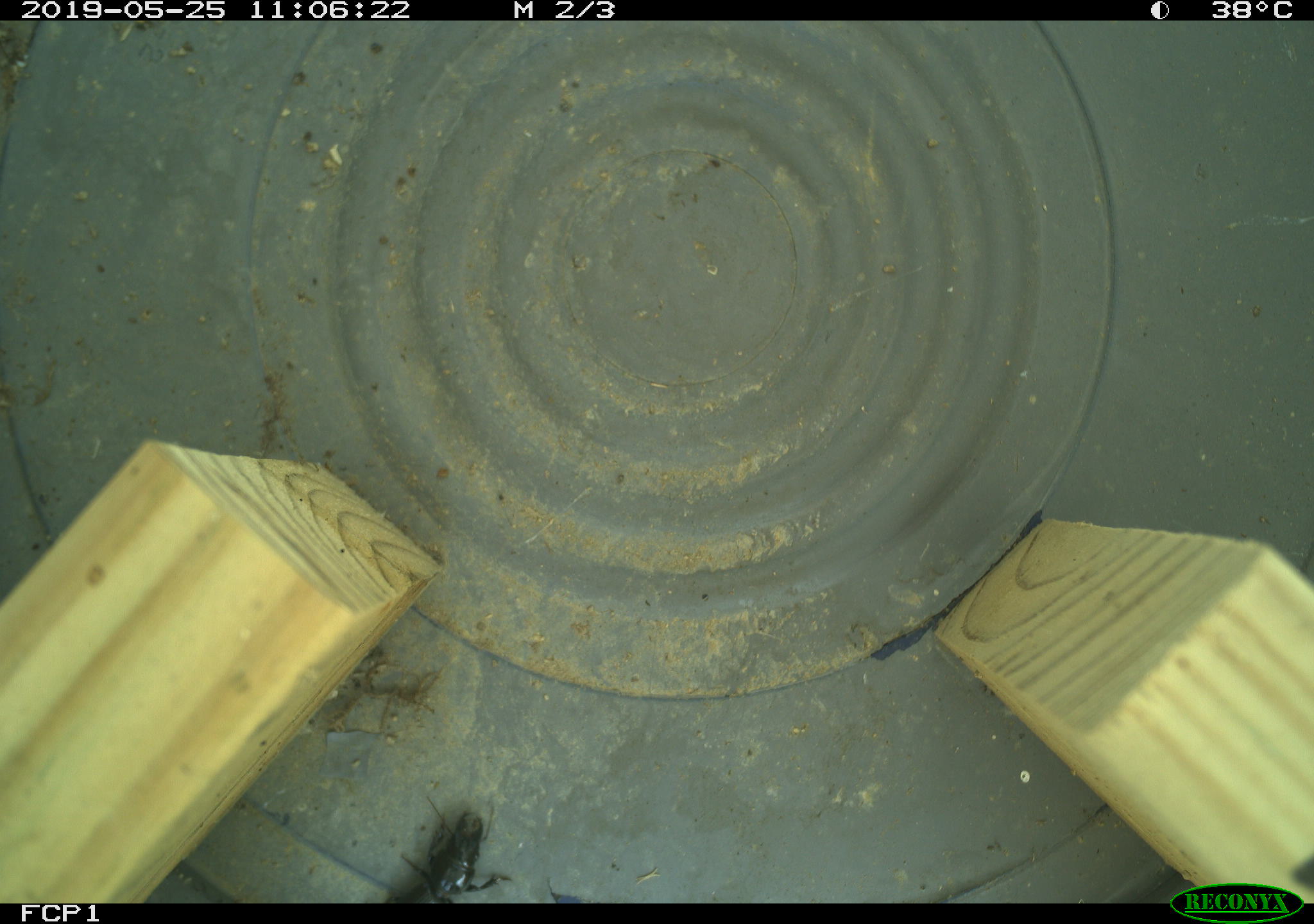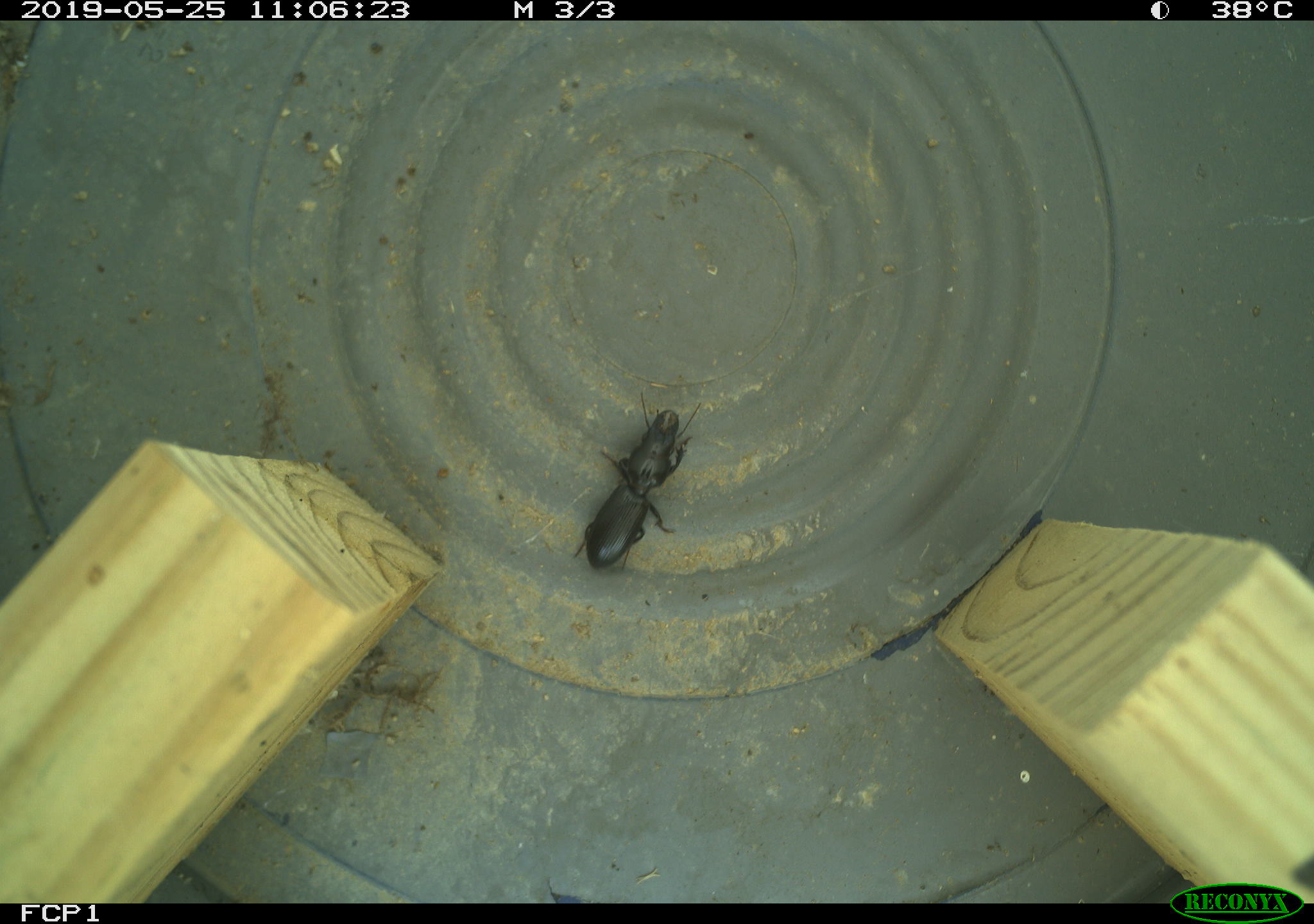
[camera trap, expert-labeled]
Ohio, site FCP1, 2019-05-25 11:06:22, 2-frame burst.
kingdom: Animalia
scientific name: Animalia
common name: animal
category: invertebrate